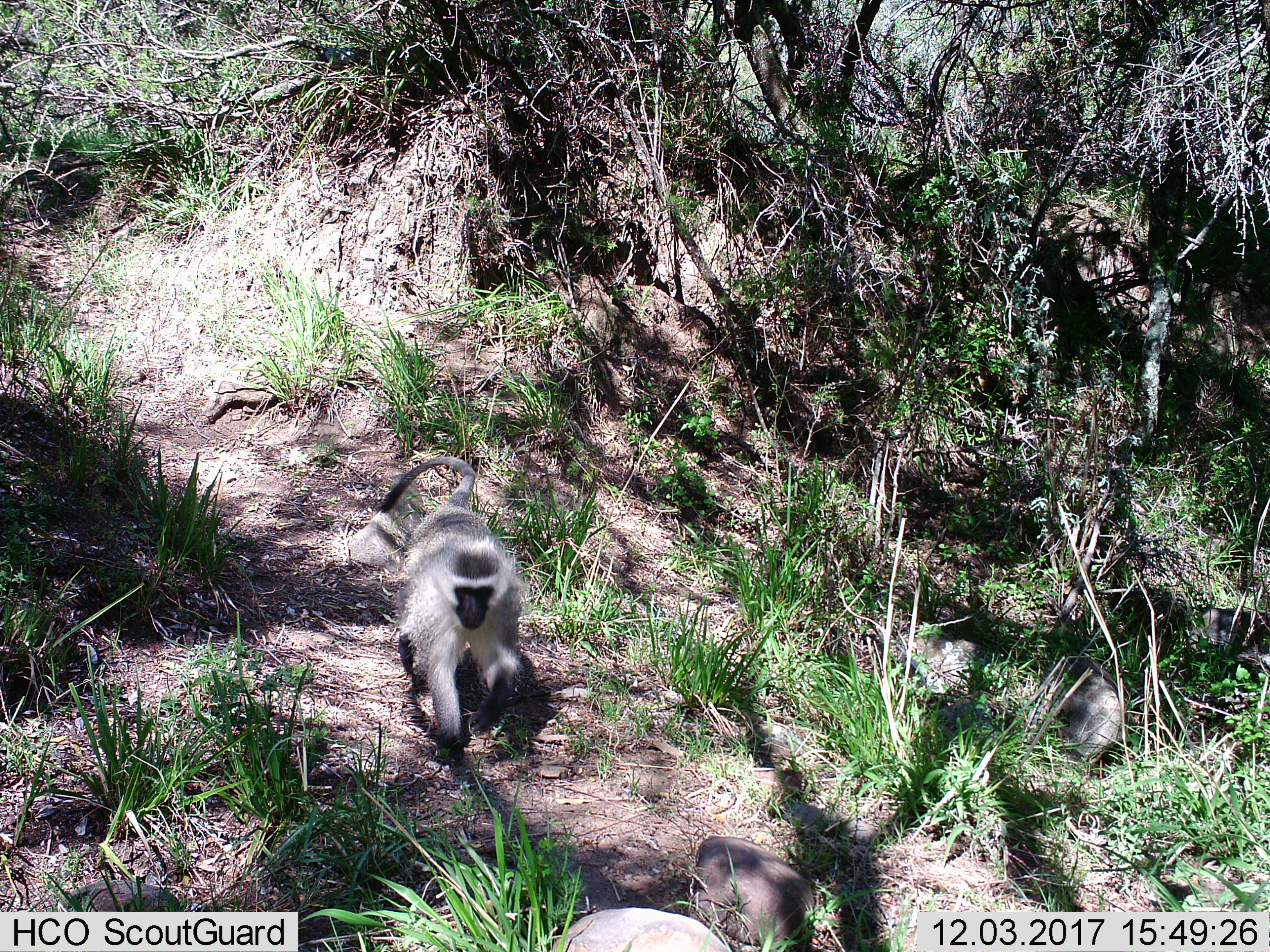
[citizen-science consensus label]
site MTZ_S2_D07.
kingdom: Animalia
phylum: Chordata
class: Mammalia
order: Primates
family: Cercopithecidae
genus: Chlorocebus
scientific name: Chlorocebus pygerythrus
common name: vervet monkey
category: monkeyvervet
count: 1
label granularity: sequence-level